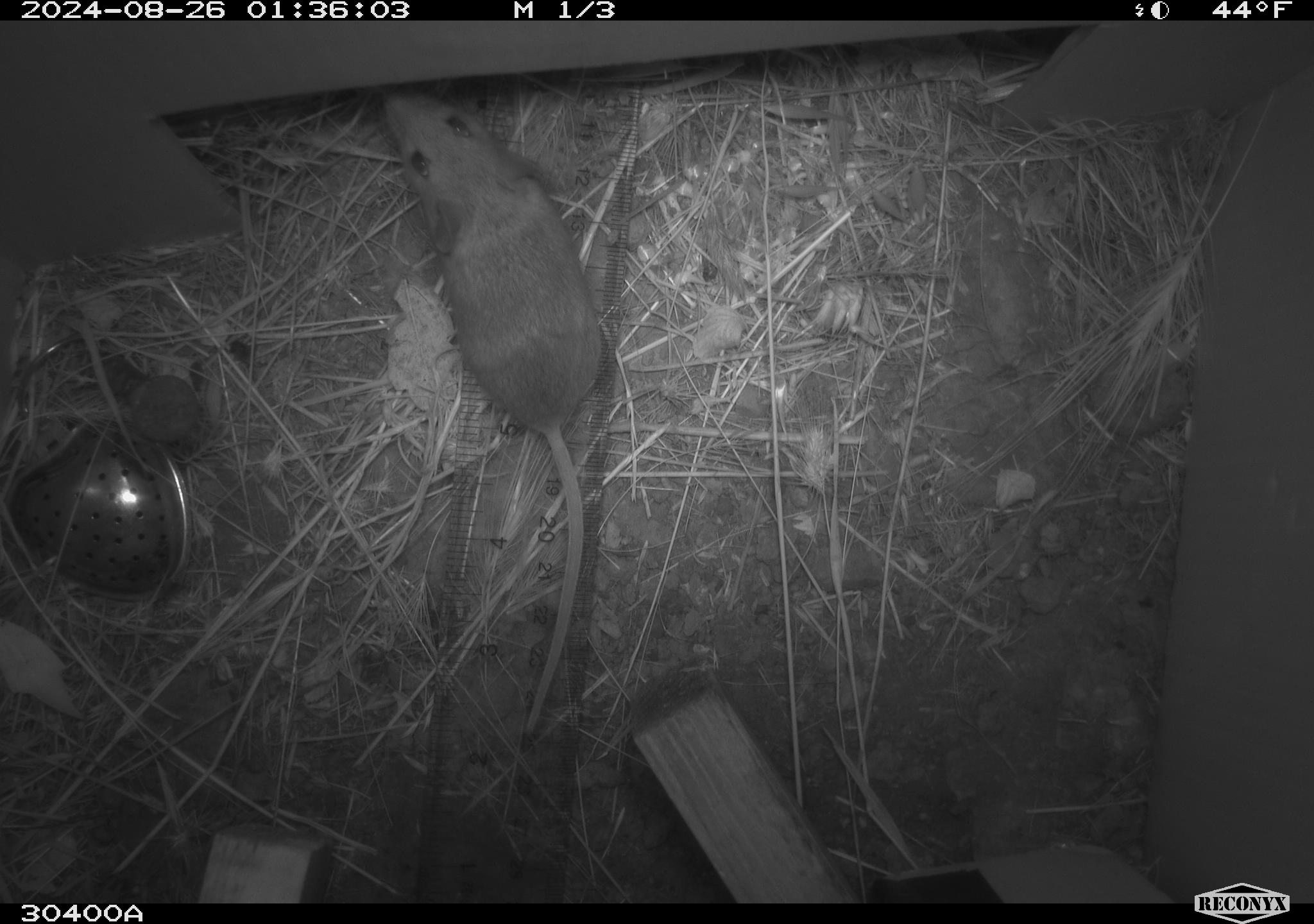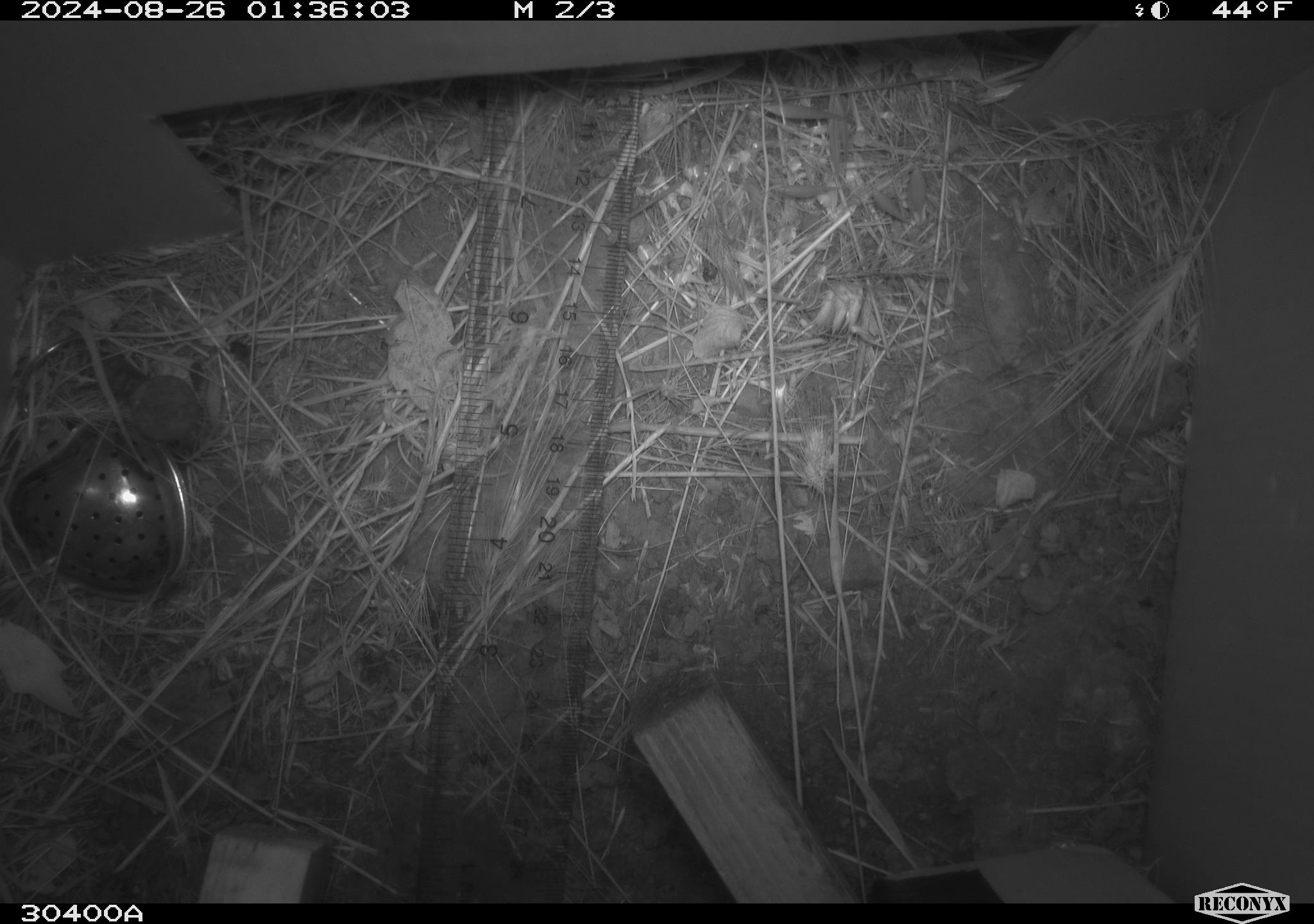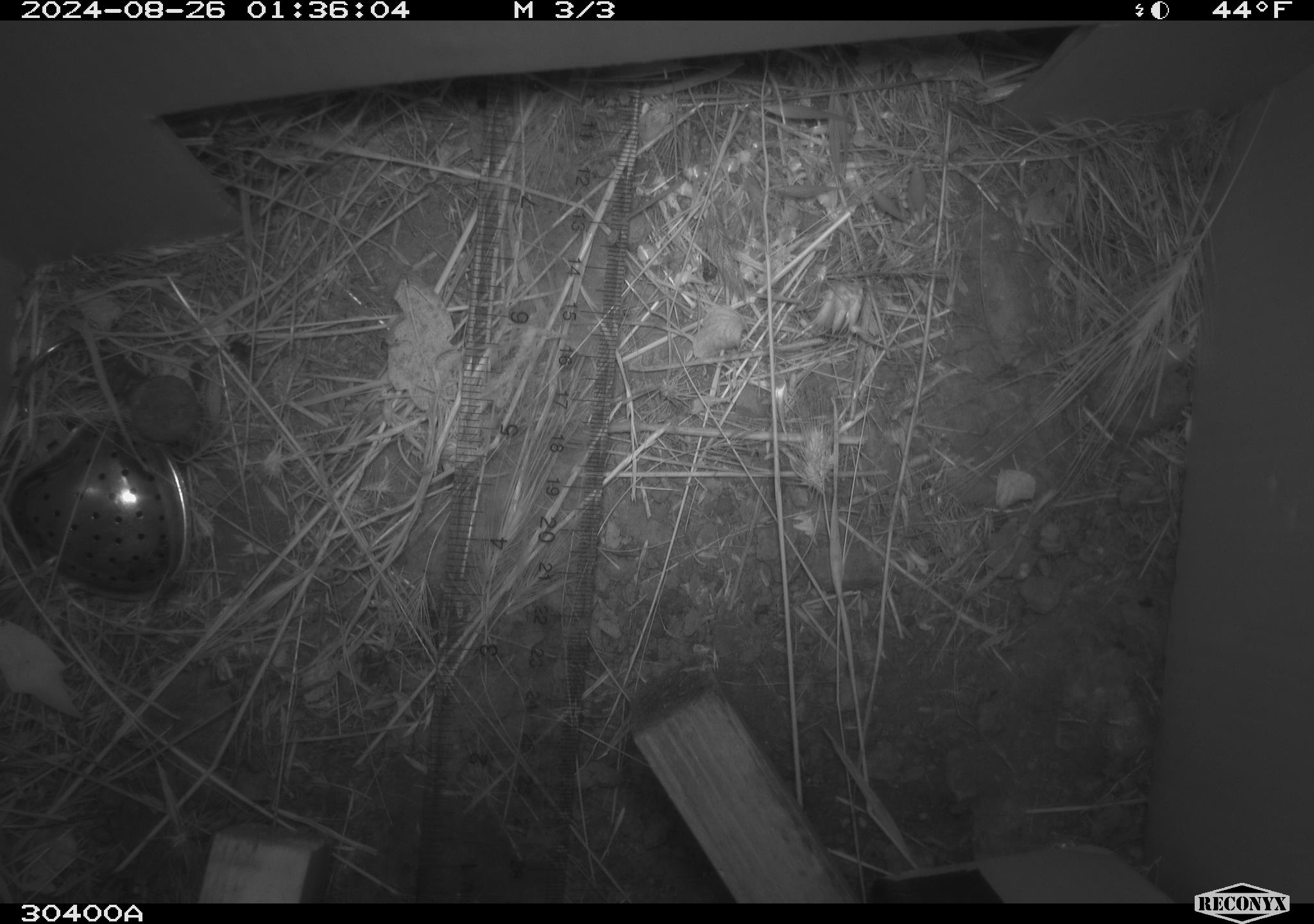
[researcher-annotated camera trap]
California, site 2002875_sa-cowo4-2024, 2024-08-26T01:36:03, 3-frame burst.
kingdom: Animalia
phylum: Chordata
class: Mammalia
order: Rodentia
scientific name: Rodentia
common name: rodent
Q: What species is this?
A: Rodent (Rodentia).